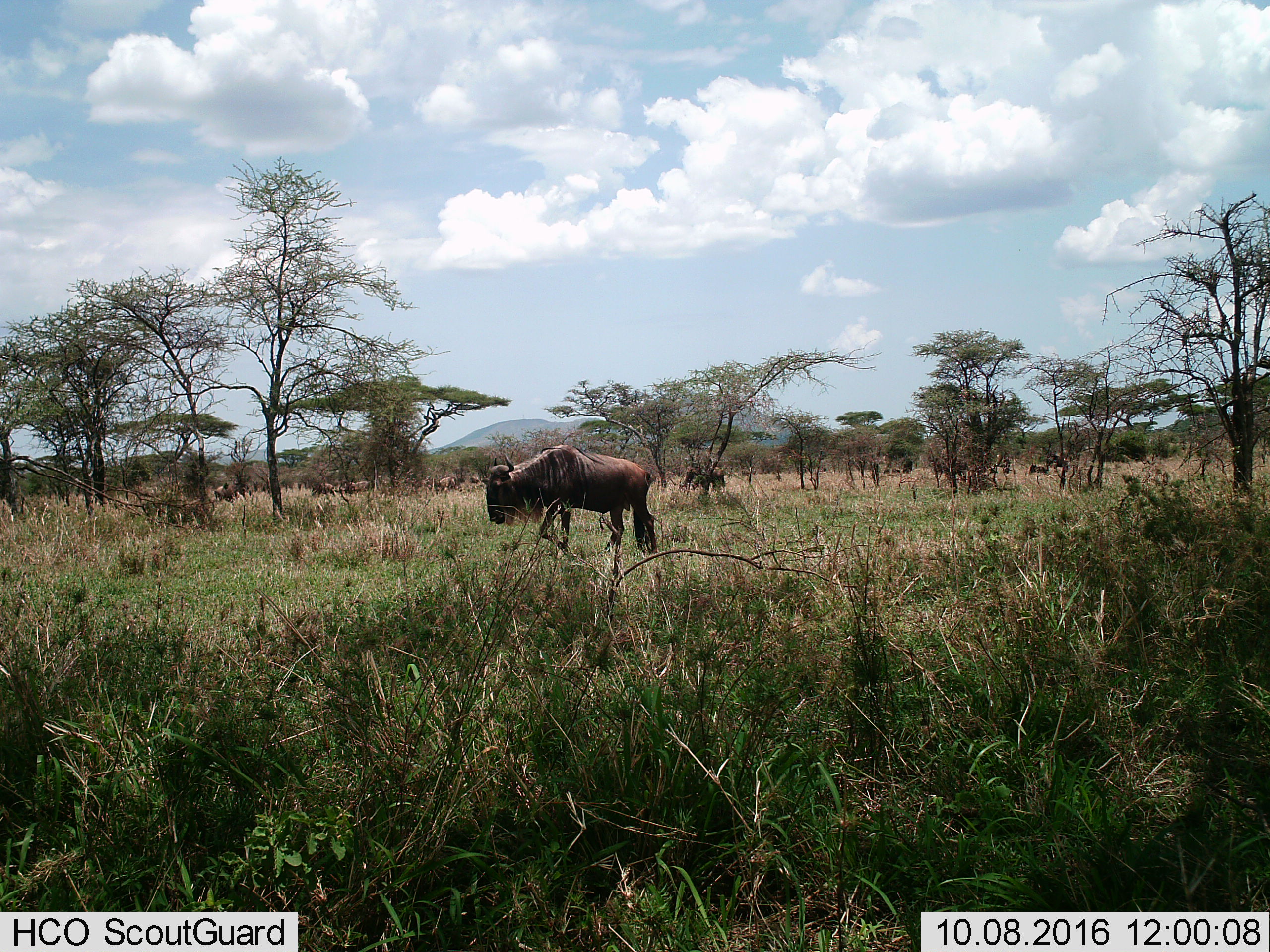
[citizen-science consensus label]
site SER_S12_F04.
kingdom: Animalia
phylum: Chordata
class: Mammalia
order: Artiodactyla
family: Bovidae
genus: Connochaetes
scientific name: Connochaetes taurinus taurinus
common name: blue wildebeest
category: wildebeestblue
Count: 11-50.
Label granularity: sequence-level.